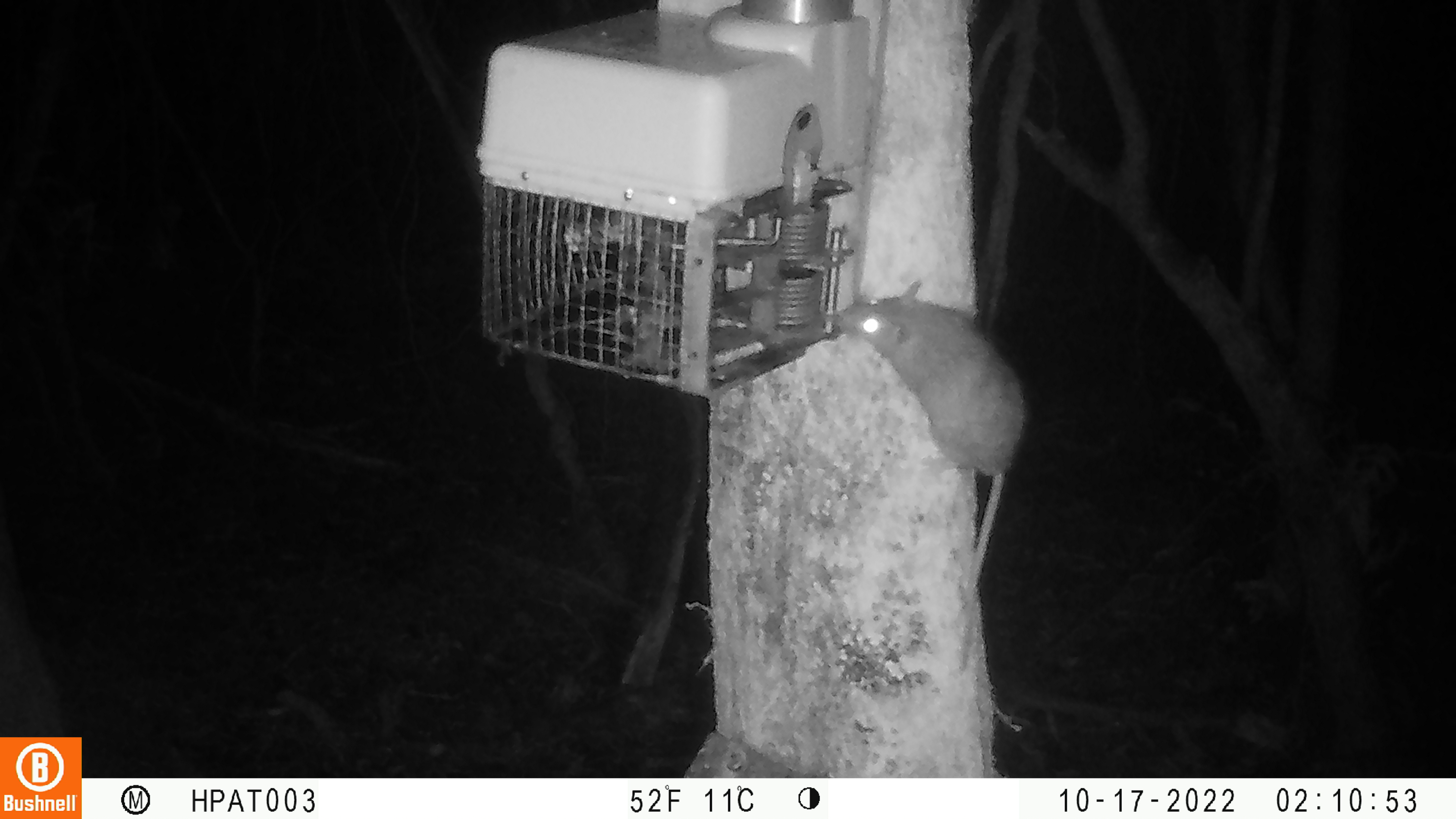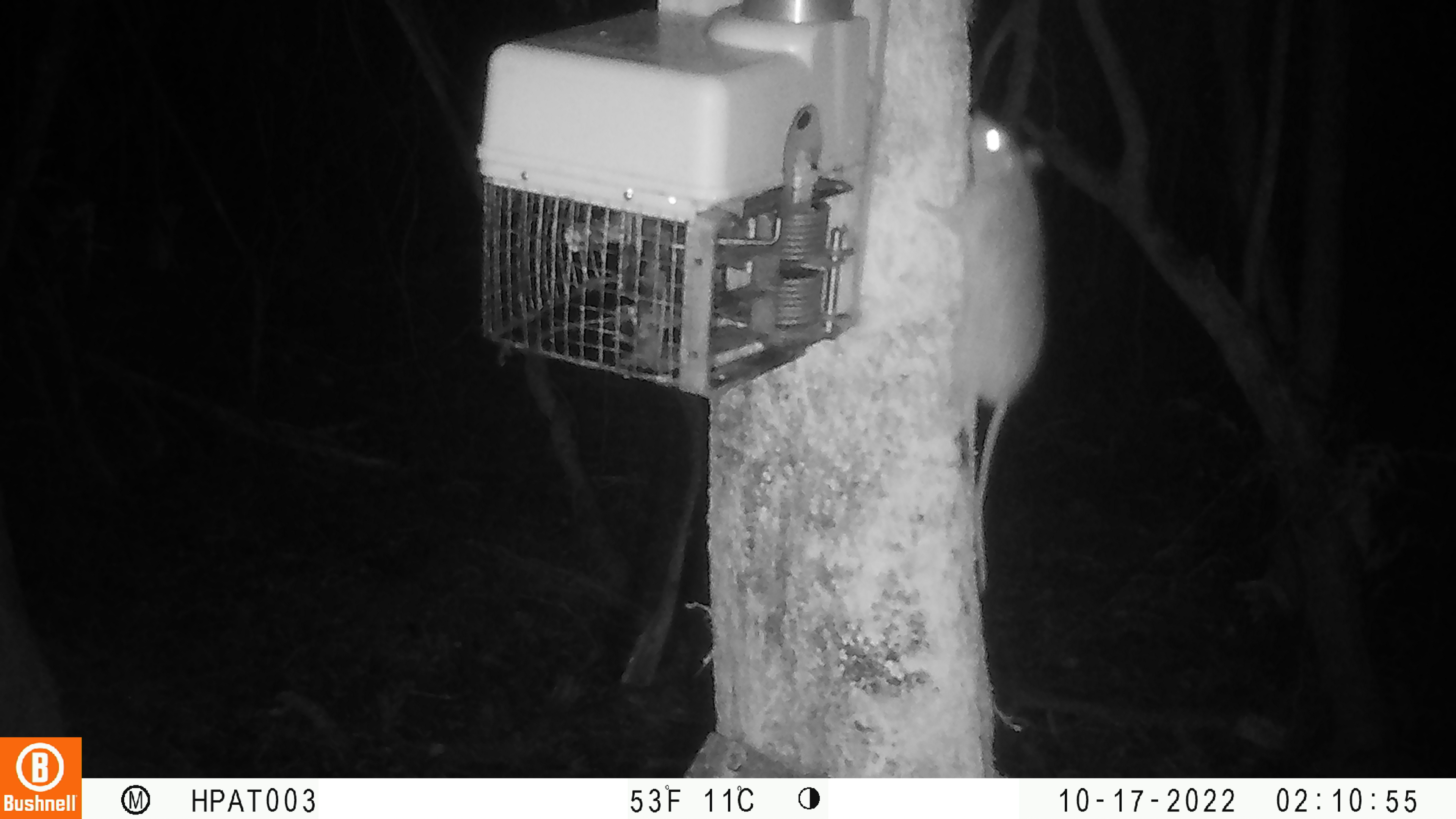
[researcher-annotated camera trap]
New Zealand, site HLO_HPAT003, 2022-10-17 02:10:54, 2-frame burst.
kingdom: Animalia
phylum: Chordata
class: Mammalia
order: Rodentia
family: Muridae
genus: Rattus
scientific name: Rattus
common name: rat